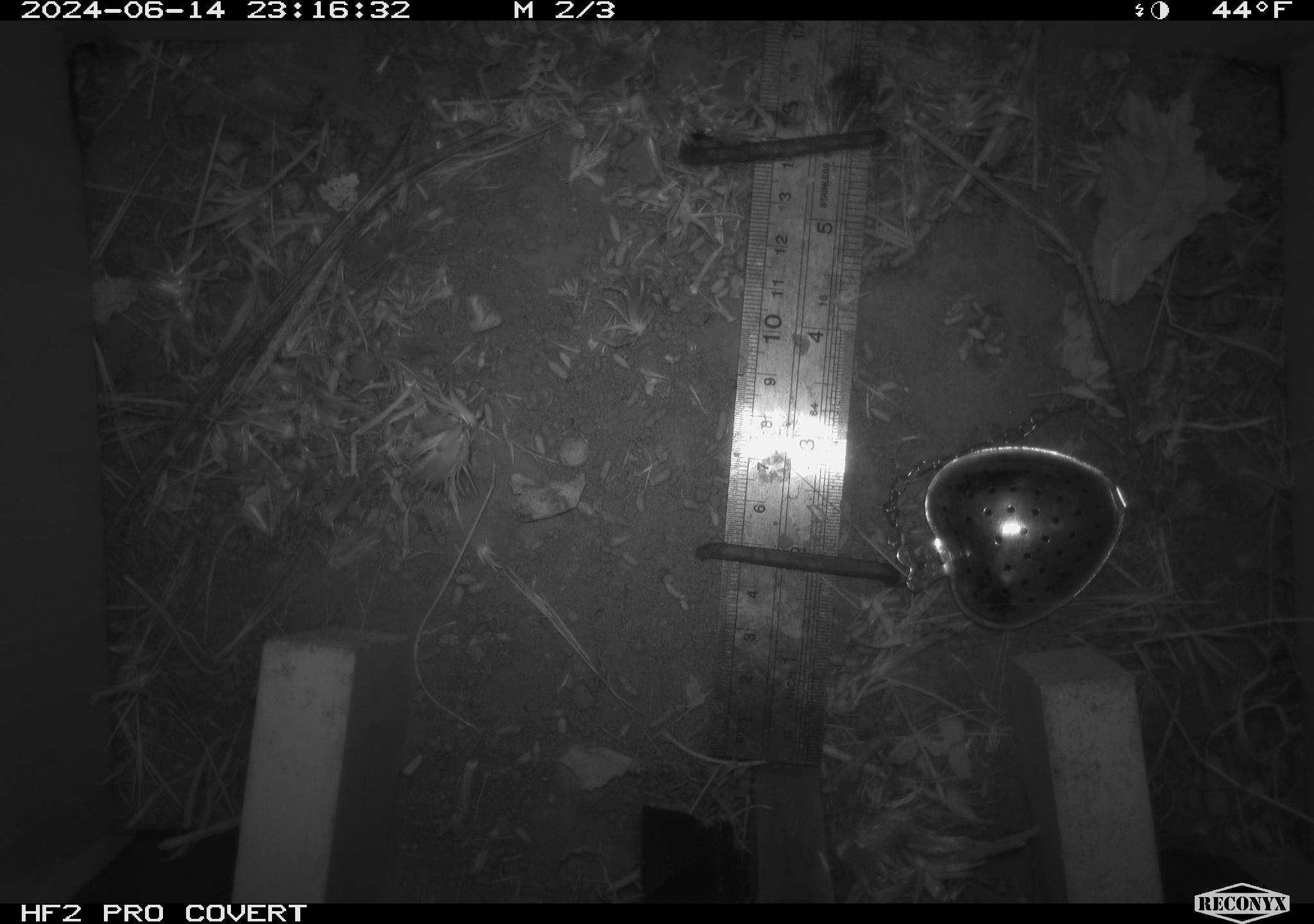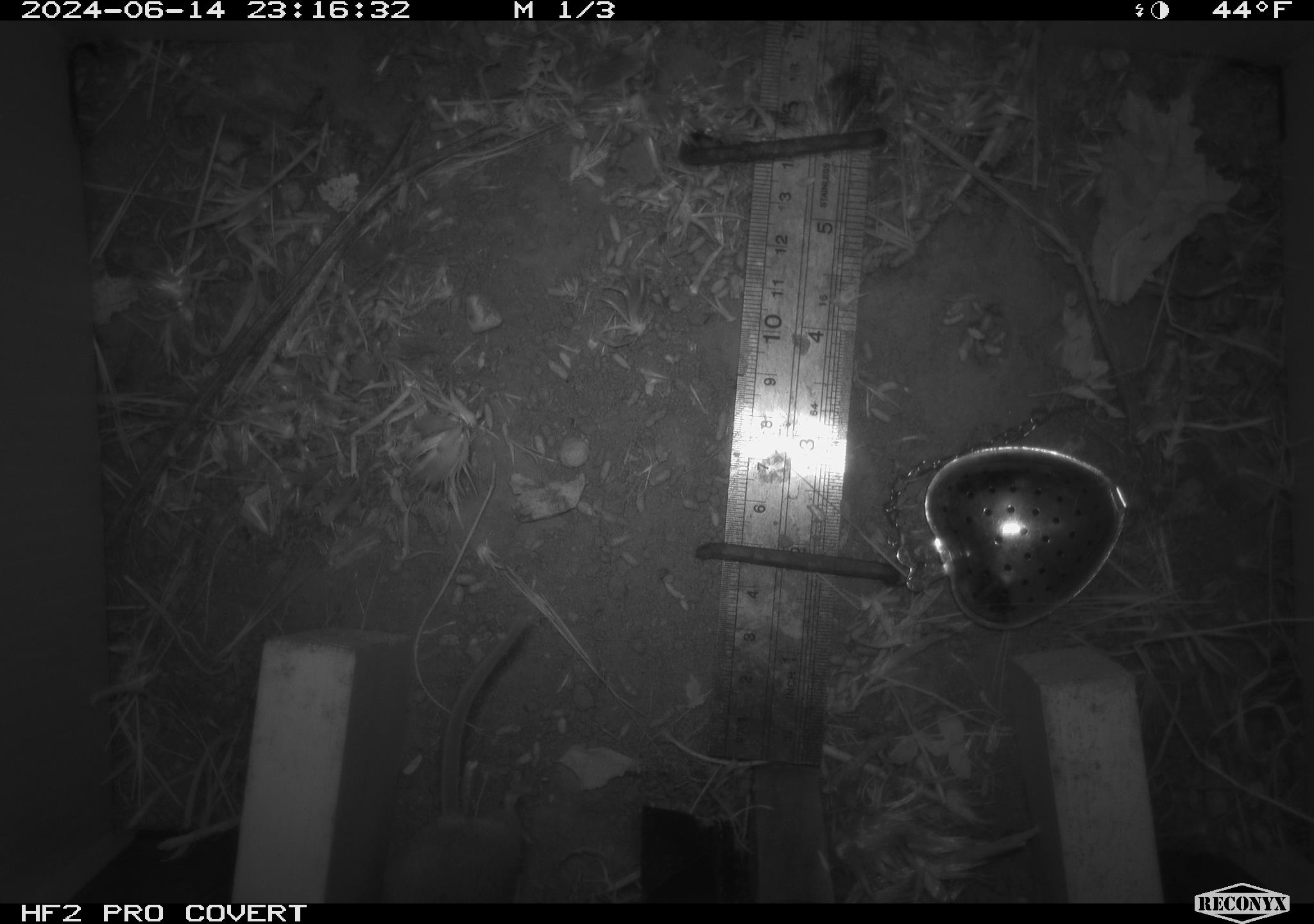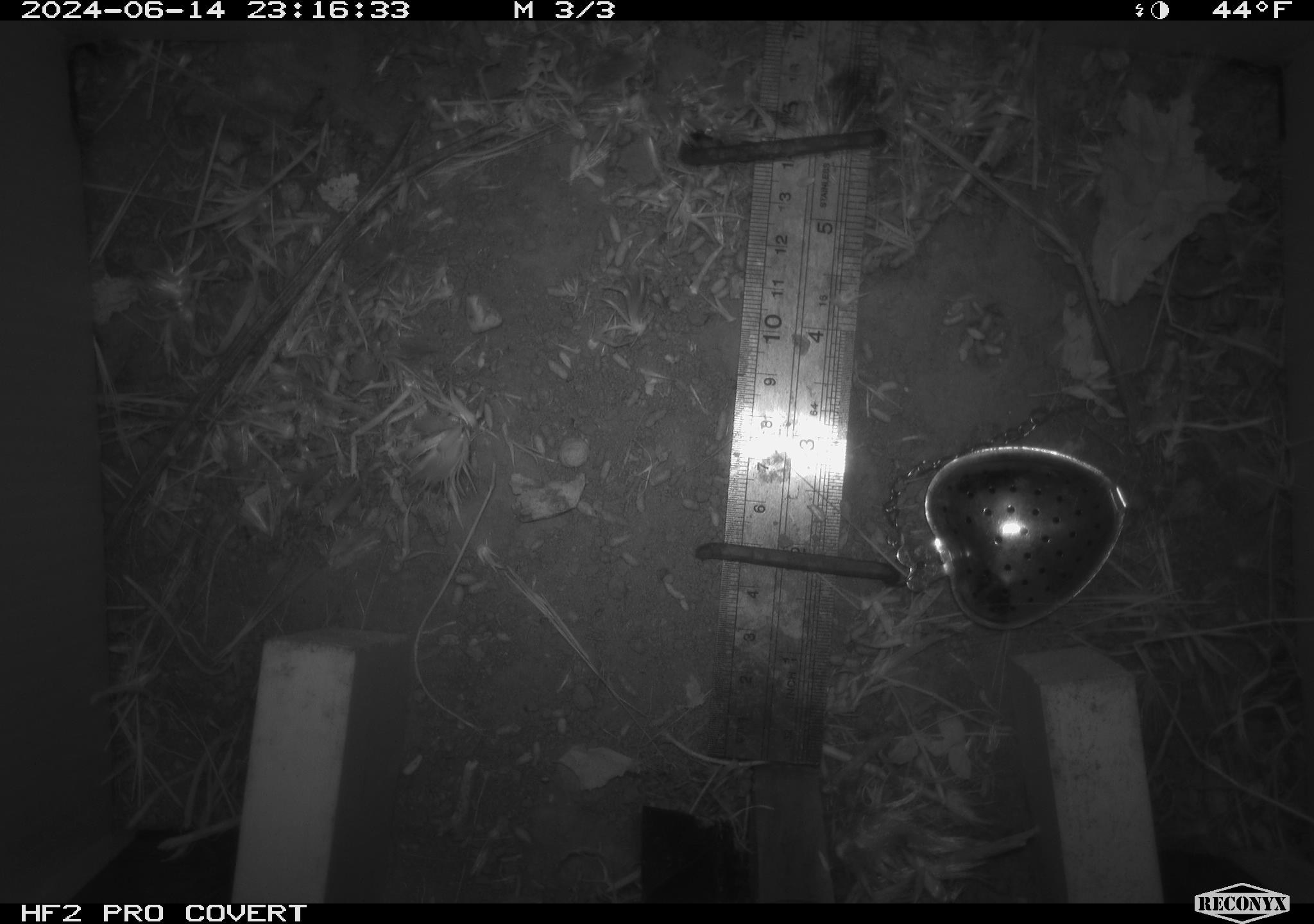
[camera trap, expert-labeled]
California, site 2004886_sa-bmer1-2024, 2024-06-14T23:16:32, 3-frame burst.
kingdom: Animalia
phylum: Chordata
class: Mammalia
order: Rodentia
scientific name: Rodentia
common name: mouse species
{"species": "mouse species (Rodentia)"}